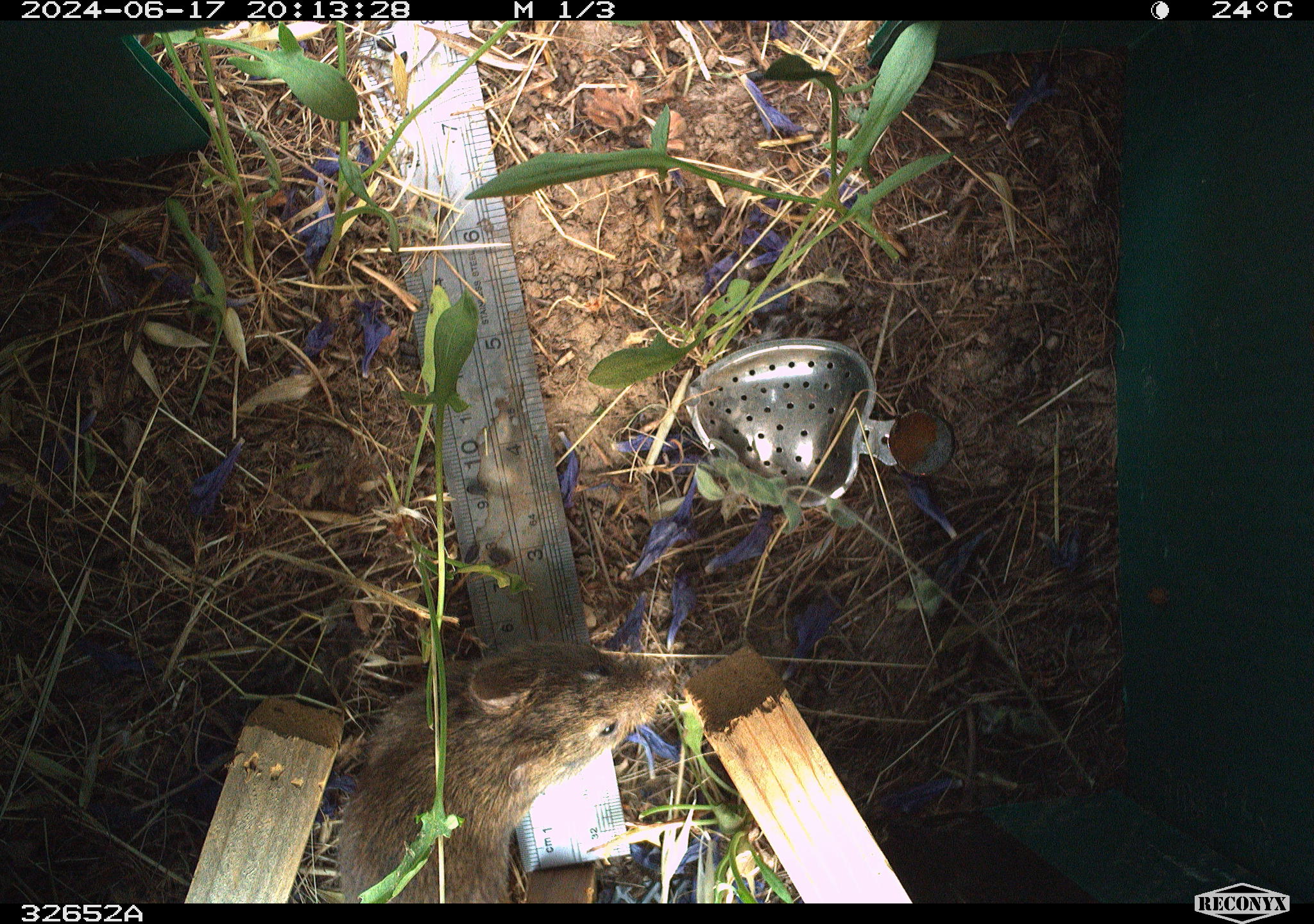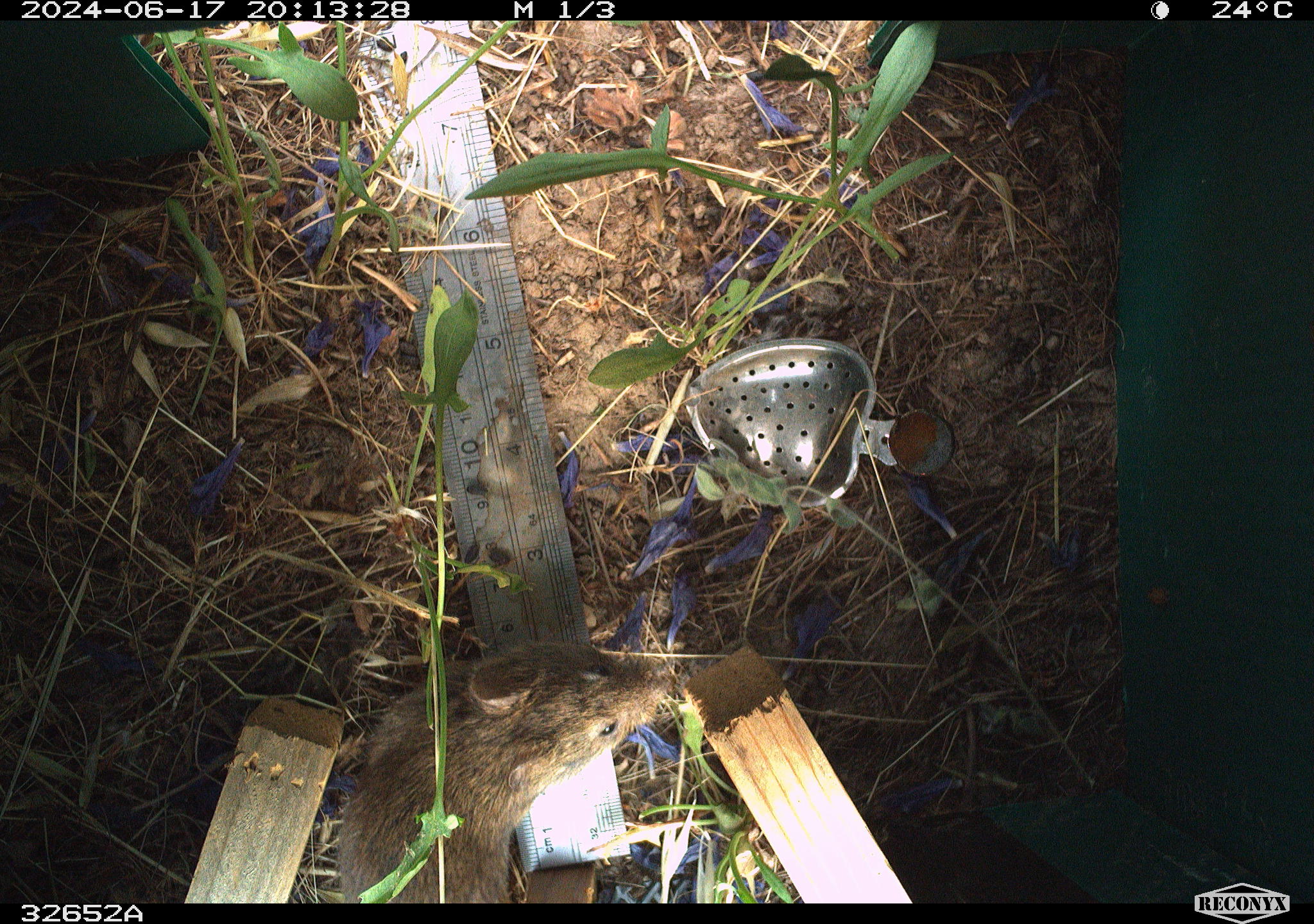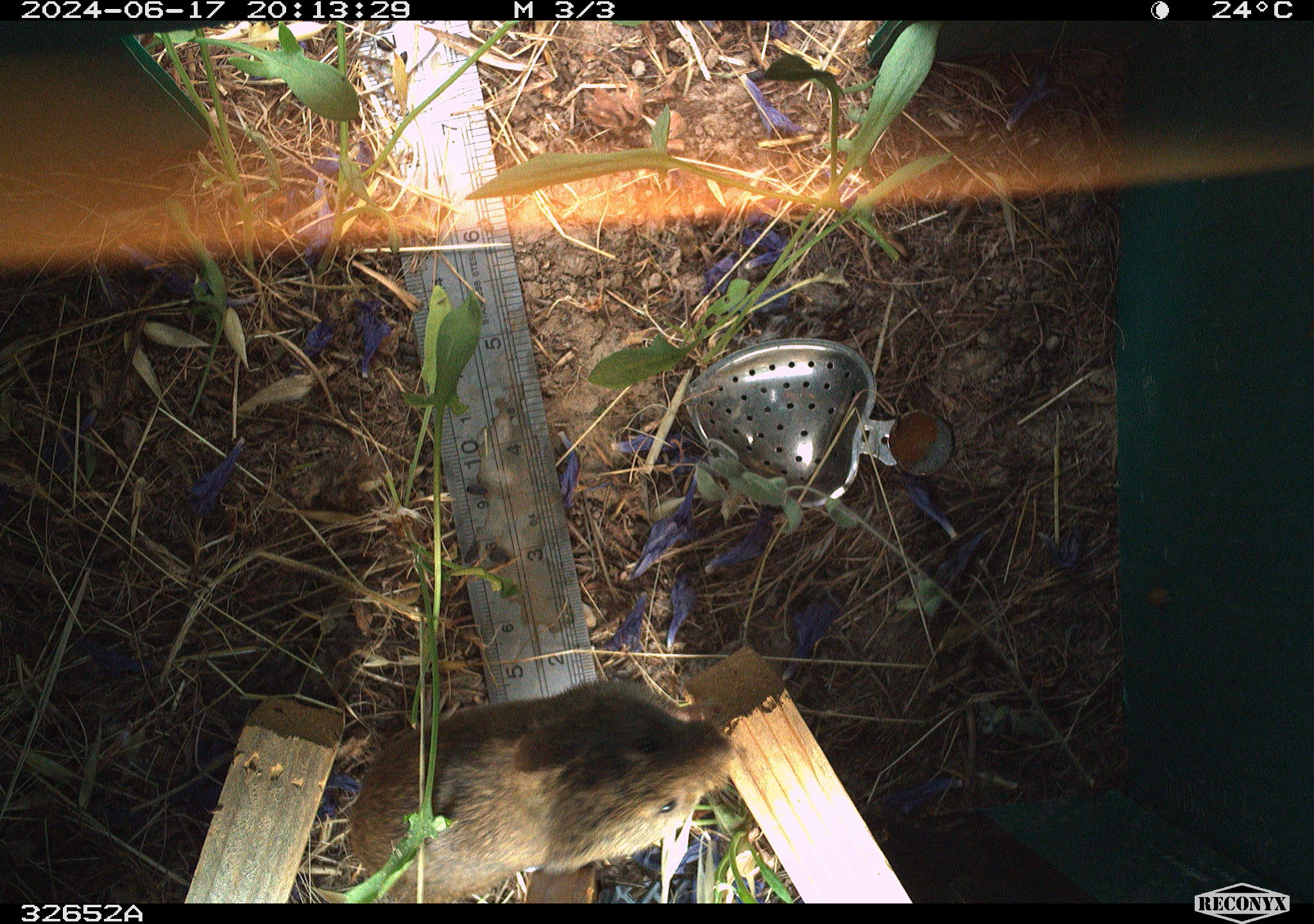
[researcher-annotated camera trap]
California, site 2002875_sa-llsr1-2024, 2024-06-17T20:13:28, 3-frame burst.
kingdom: Animalia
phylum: Chordata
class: Mammalia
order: Rodentia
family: Cricetidae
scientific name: Arvicolinae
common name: voles, lemmings, and muskrats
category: arvicolinae subfamily